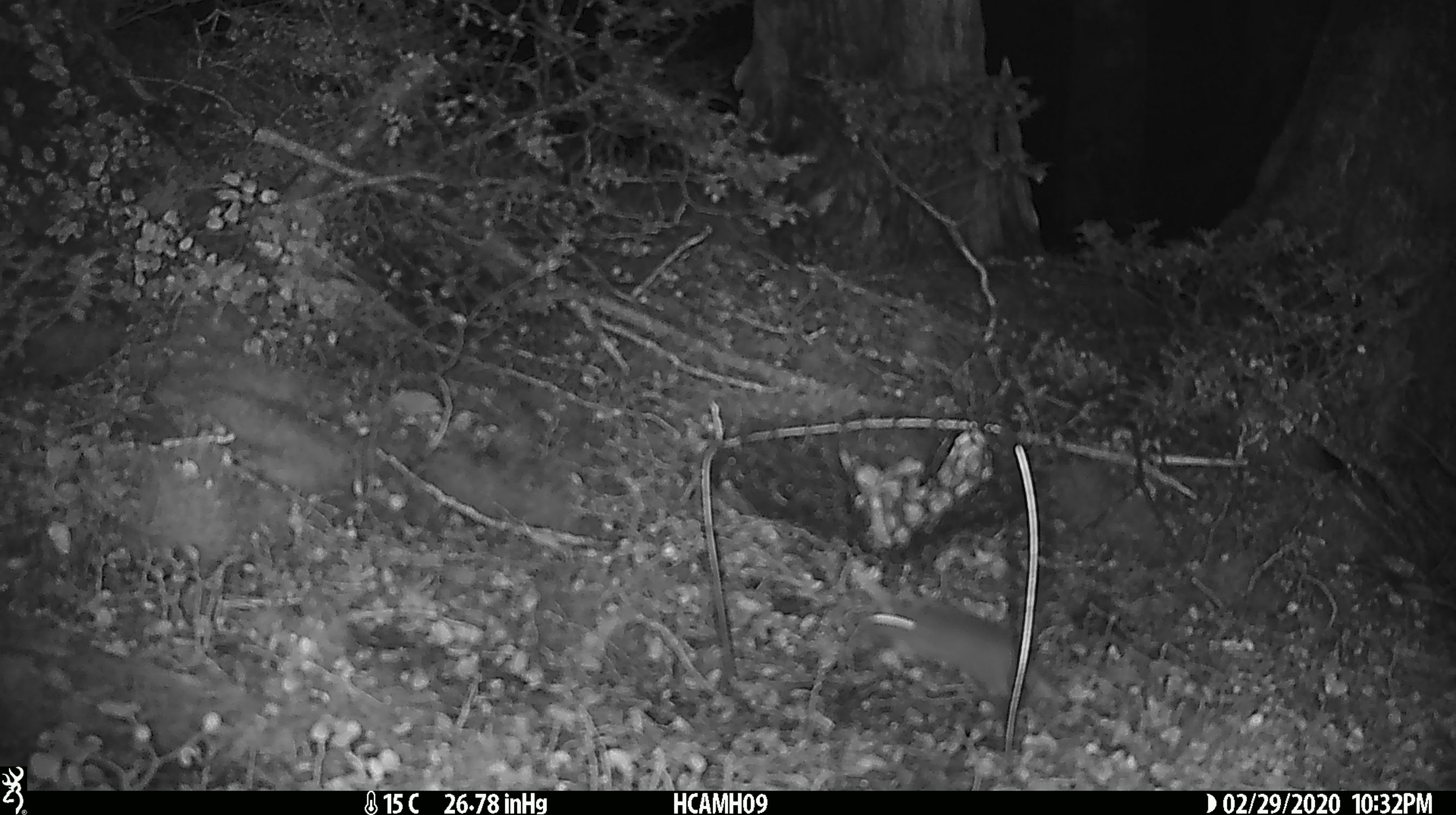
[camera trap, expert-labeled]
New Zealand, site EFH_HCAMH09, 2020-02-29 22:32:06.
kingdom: Animalia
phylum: Chordata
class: Mammalia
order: Rodentia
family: Muridae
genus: Mus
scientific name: Mus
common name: mouse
Mouse (Mus).